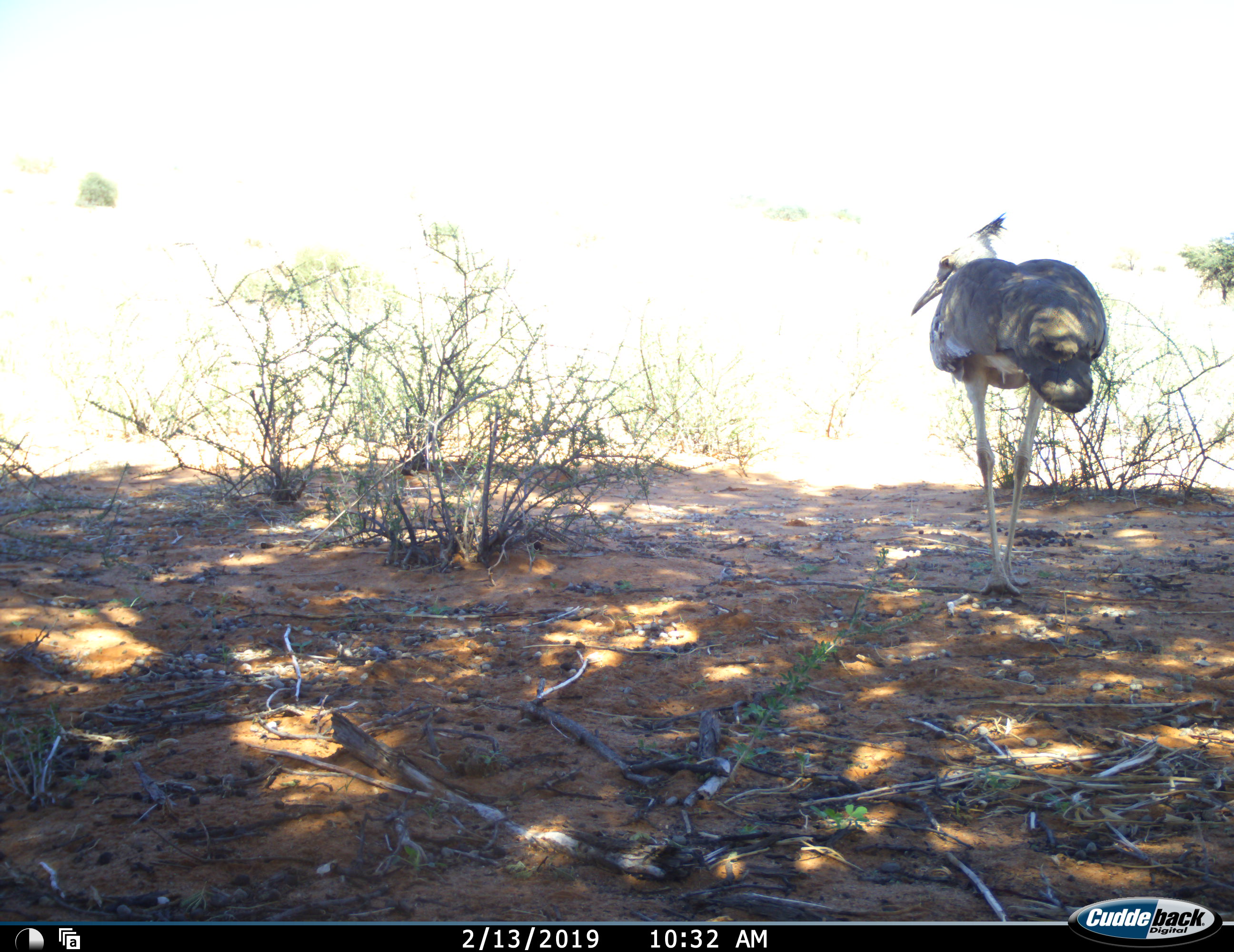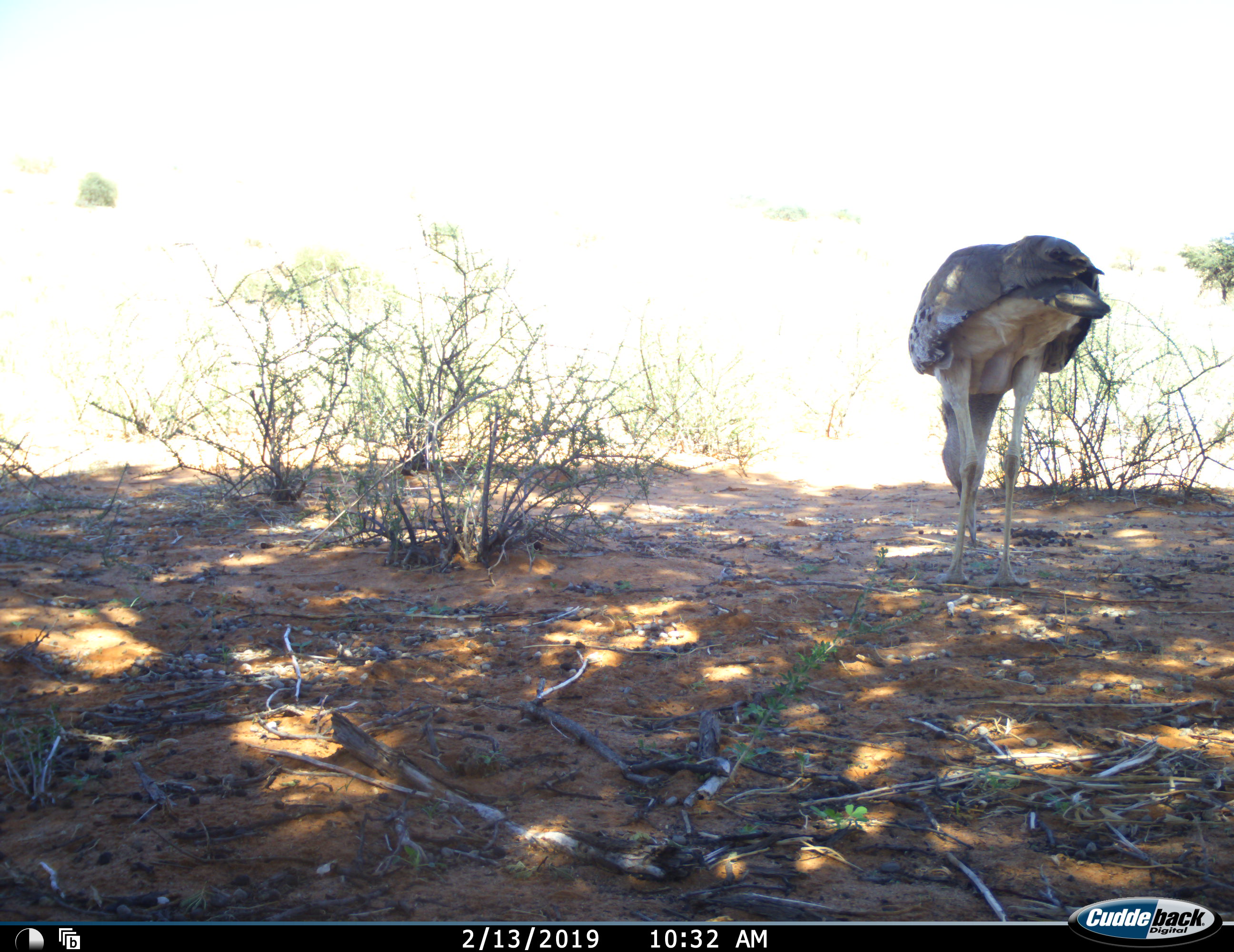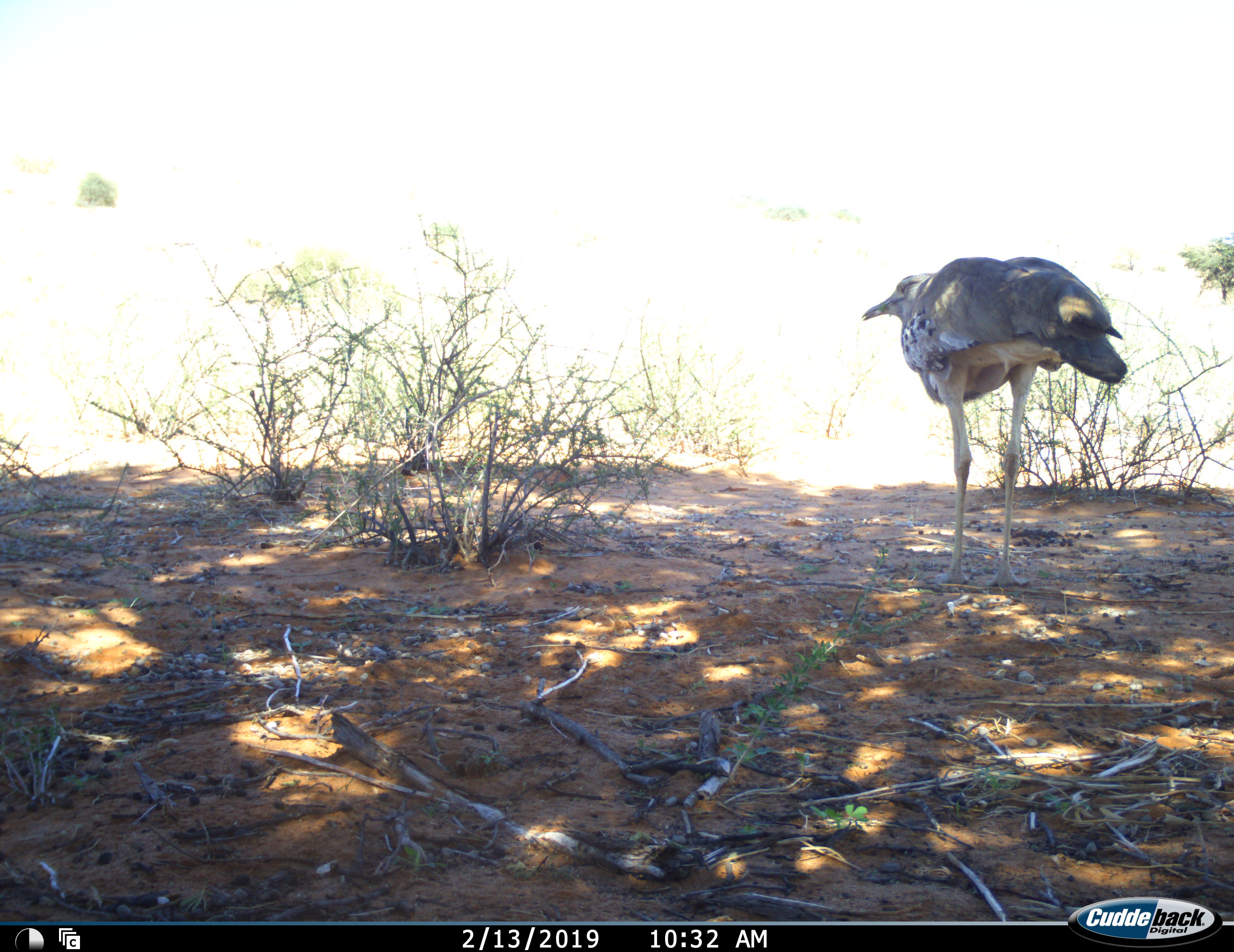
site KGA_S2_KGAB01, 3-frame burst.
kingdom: Animalia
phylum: Chordata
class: Aves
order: Otidiformes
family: Otididae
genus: Ardeotis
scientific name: Ardeotis kori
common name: kori bustard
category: bustardkori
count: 1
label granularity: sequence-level